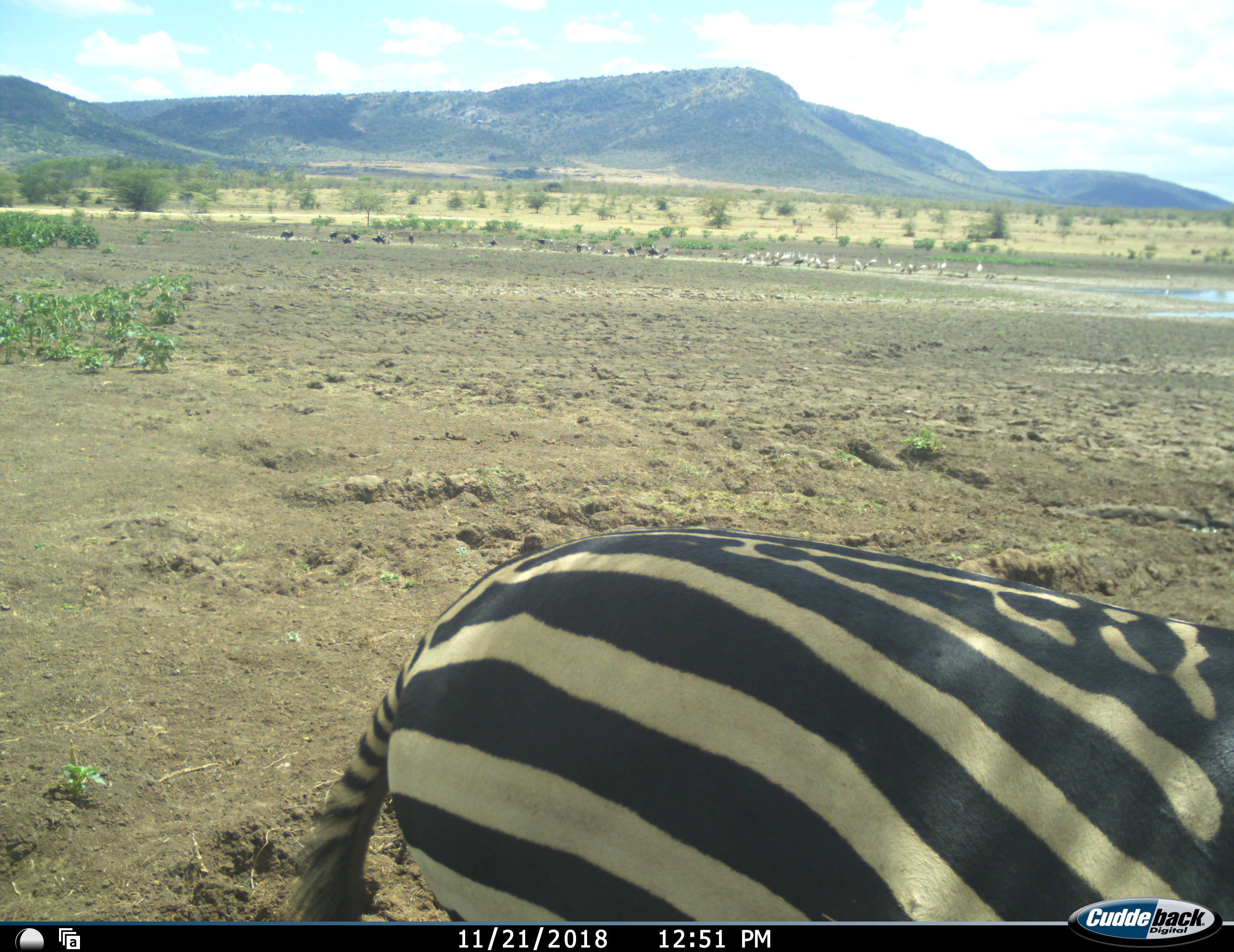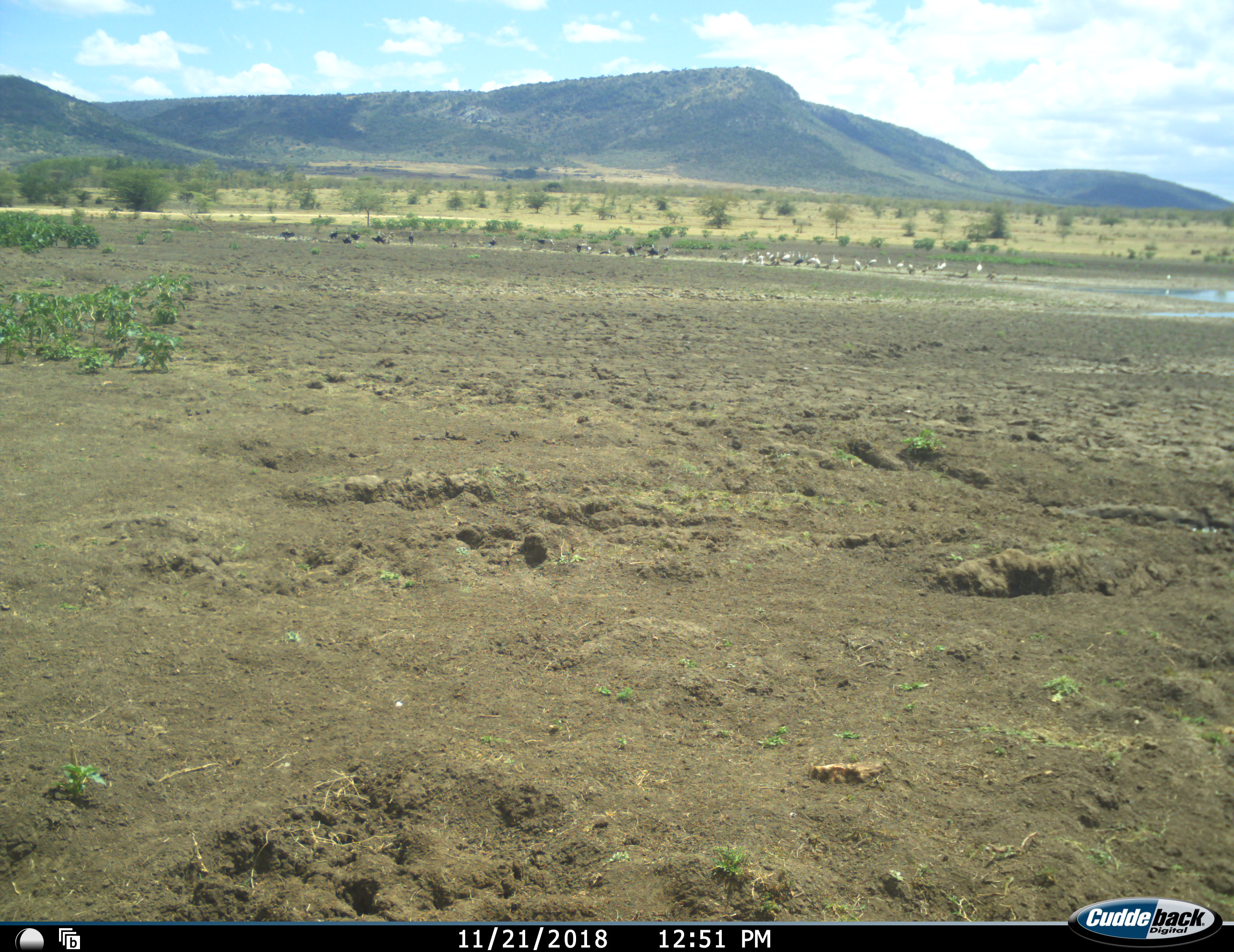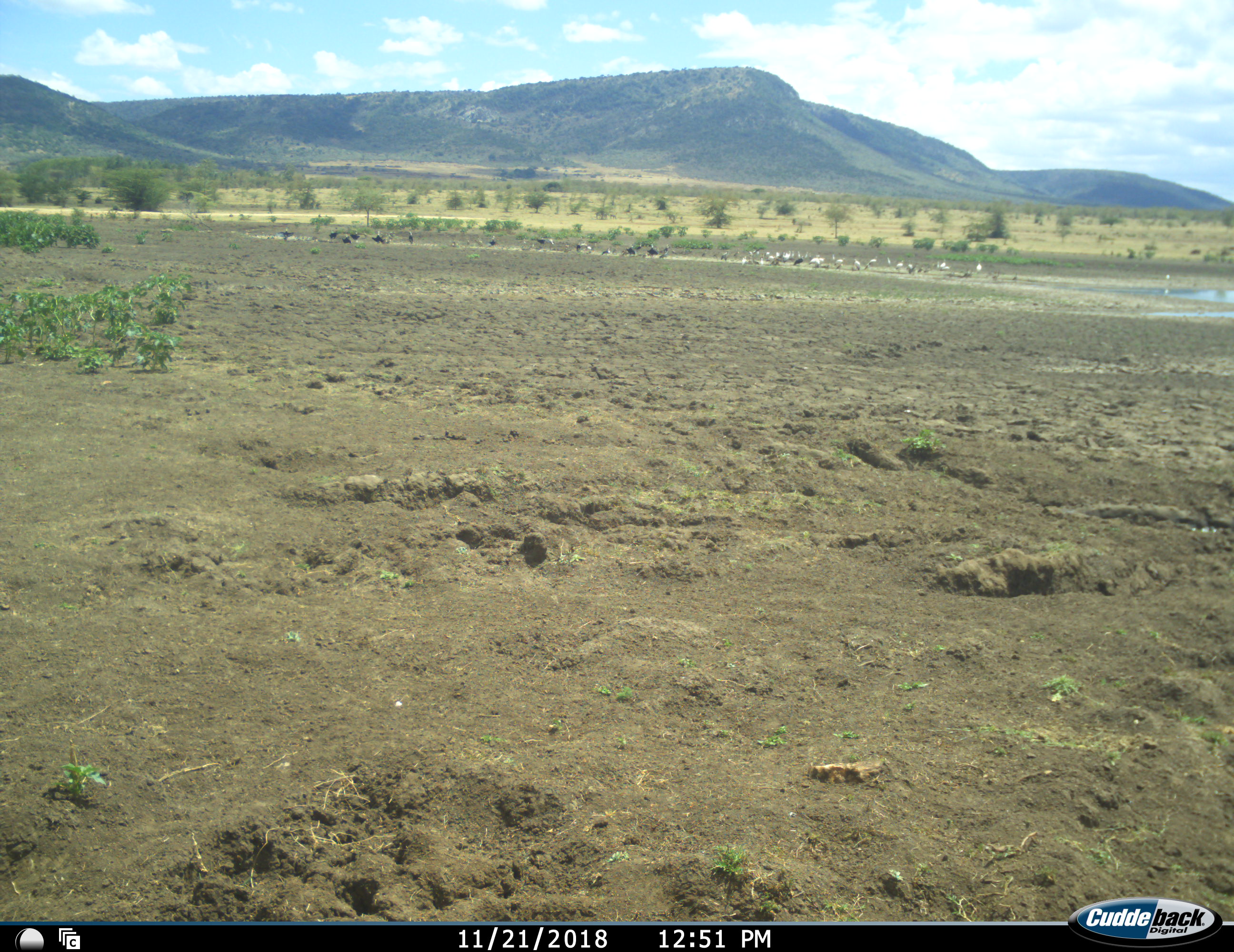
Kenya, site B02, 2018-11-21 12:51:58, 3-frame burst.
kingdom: Animalia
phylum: Chordata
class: Aves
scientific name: Aves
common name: bird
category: birdother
Birdother (bird) (Aves), count 11-50. Behavior (volunteer vote fractions): standing 100%, resting 0%, moving 29%, interacting 0%. Young present (vote fraction): 0%. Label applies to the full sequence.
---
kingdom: Animalia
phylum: Chordata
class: Mammalia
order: Perissodactyla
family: Equidae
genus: Equus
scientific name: Equus quagga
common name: plains zebra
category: zebra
Zebra (plains zebra) (Equus quagga), count 1. Behavior (volunteer vote fractions): standing 10%, resting 0%, moving 100%, interacting 0%. Young present (vote fraction): 0%. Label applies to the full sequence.